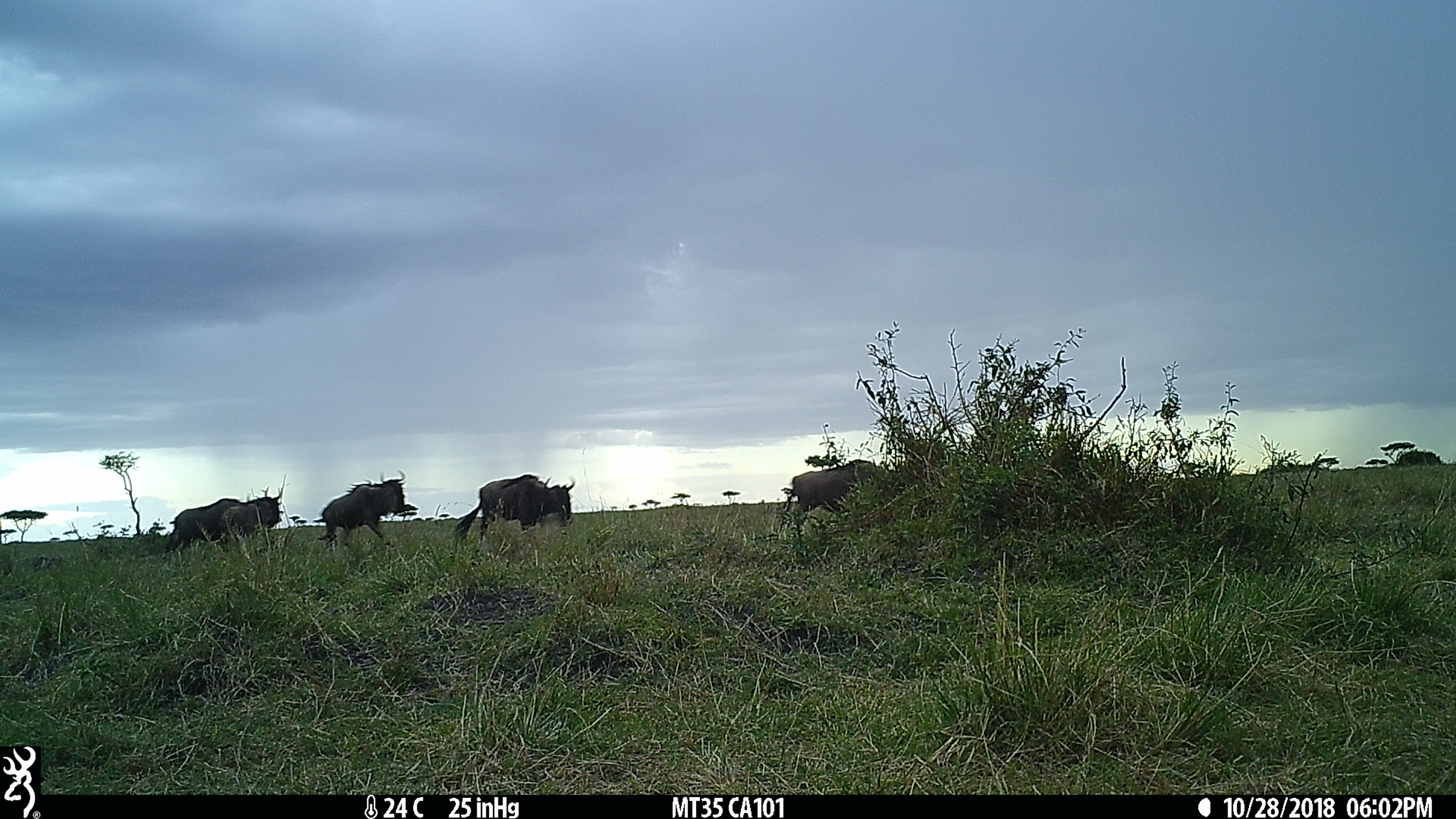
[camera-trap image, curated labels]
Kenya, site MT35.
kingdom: Animalia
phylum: Chordata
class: Mammalia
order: Artiodactyla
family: Bovidae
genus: Connochaetes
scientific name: Connochaetes taurinus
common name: blue wildebeest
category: wildebeest